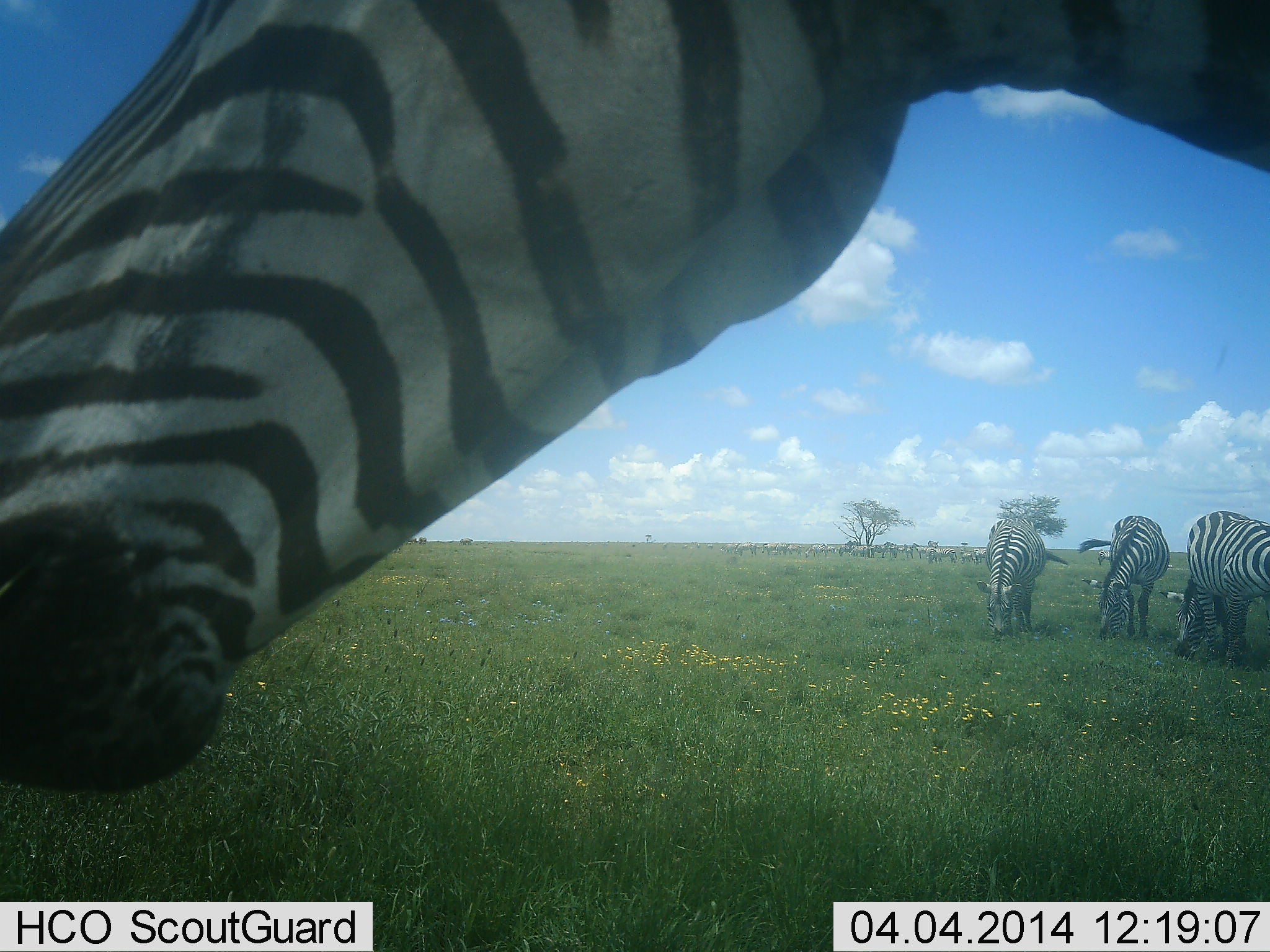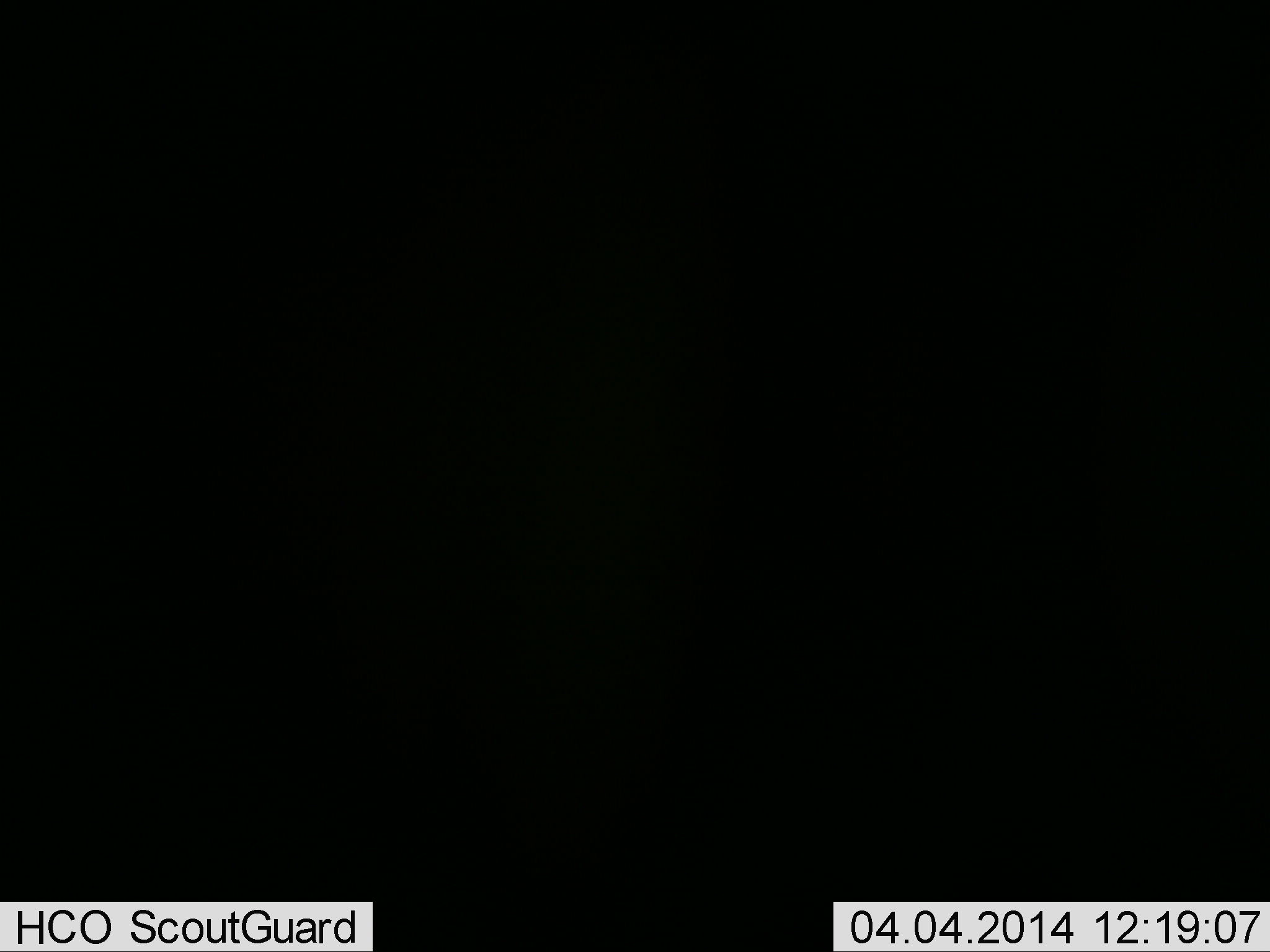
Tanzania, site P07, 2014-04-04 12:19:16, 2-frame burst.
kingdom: Animalia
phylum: Chordata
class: Mammalia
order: Perissodactyla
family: Equidae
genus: Equus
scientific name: Equus quagga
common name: plains zebra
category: zebra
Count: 4.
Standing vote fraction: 38%.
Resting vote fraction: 0%.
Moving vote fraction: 15%.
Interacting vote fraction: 8%.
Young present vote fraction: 0%.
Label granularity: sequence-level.